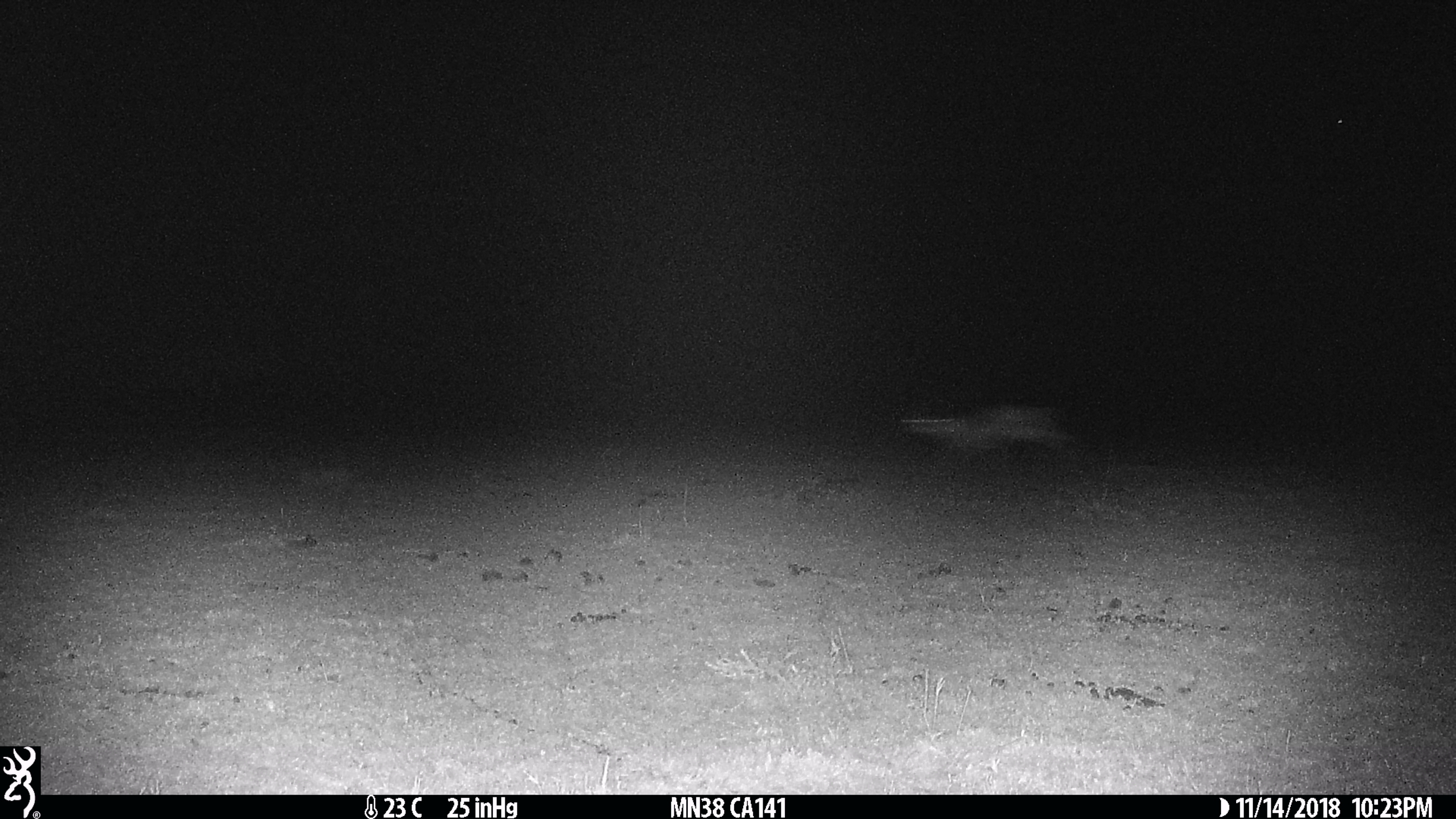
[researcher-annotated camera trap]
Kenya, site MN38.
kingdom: Animalia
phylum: Chordata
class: Mammalia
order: Artiodactyla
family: Bovidae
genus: Eudorcas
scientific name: Eudorcas thomsonii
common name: thomon's gazelle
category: gazelle thomsons